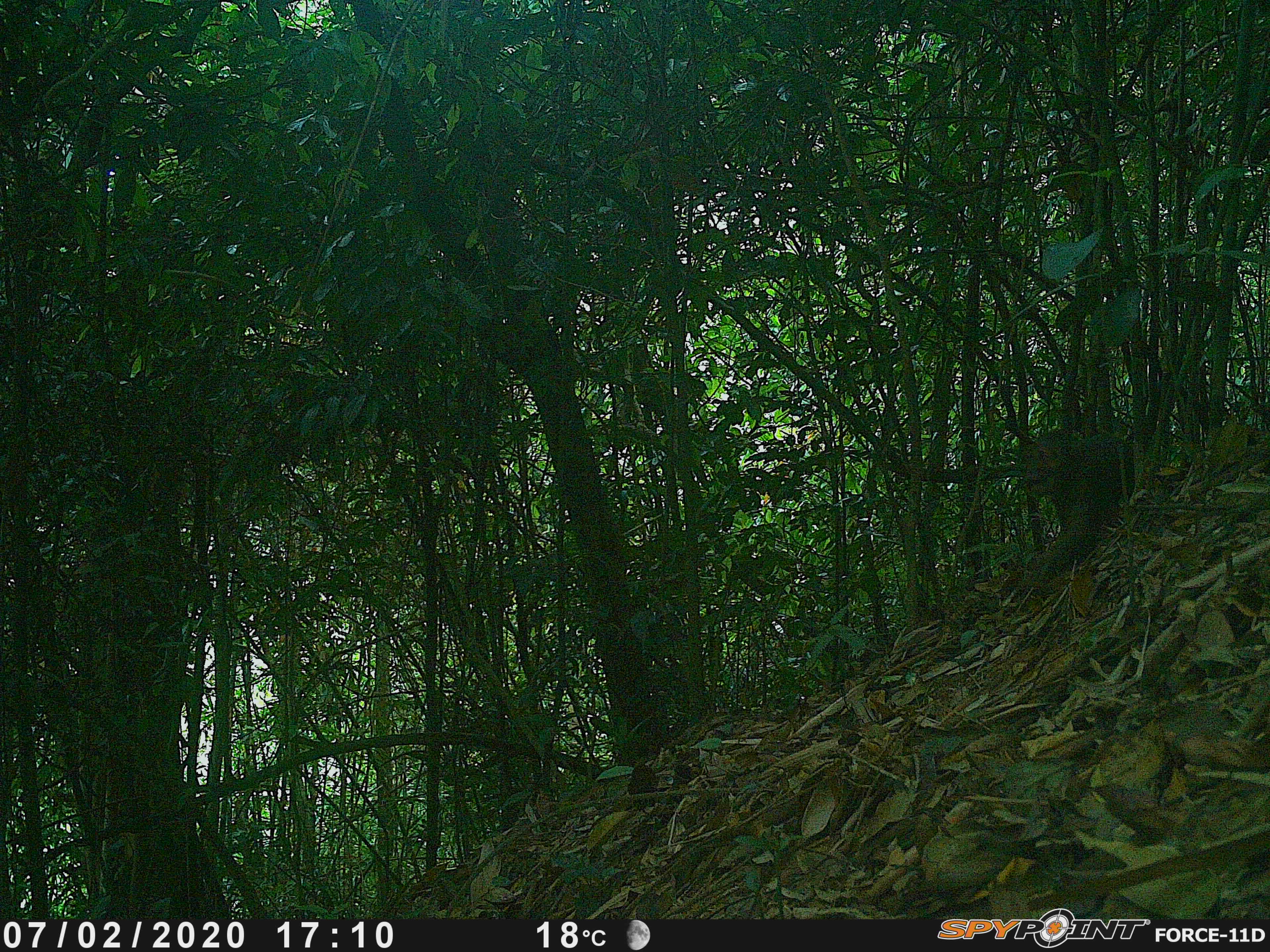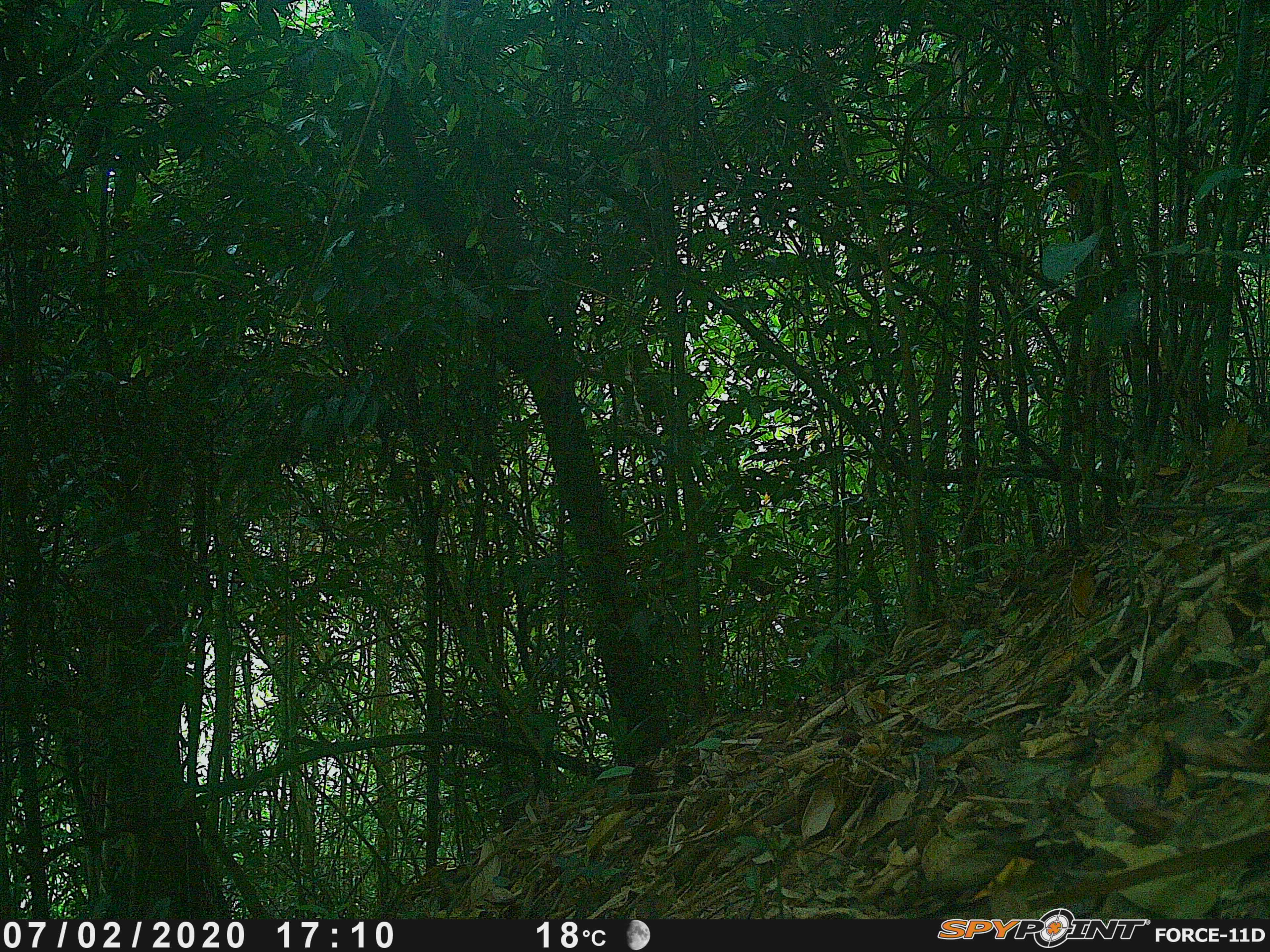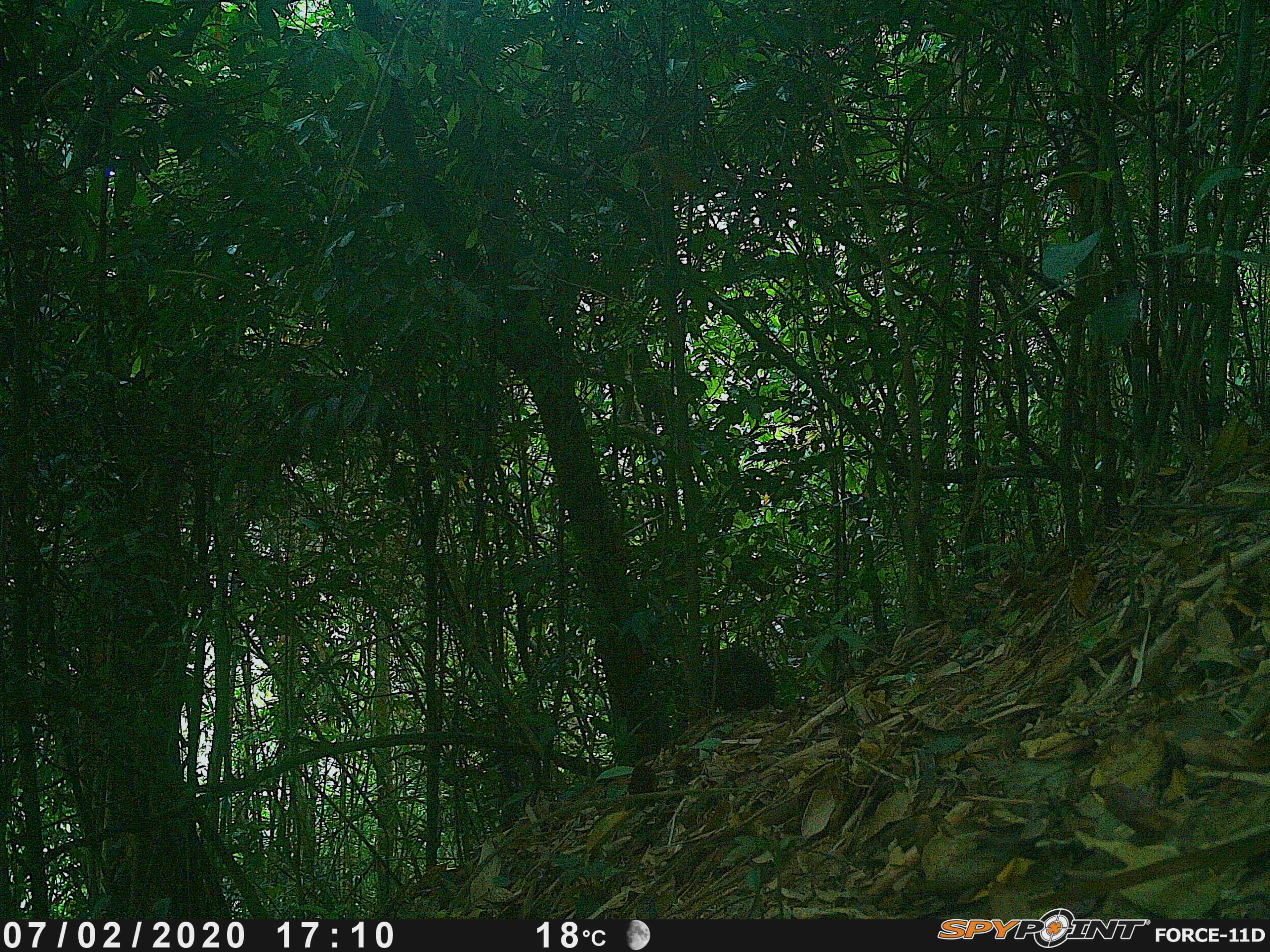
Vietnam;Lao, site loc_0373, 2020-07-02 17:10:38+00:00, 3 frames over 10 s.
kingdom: Animalia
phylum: Chordata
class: Mammalia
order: Primates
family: Cercopithecidae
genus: Macaca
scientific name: Macaca arctoides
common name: stump-tailed macaque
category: stump tailed macaque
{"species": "stump tailed macaque (stump-tailed macaque) (Macaca arctoides)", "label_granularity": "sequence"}